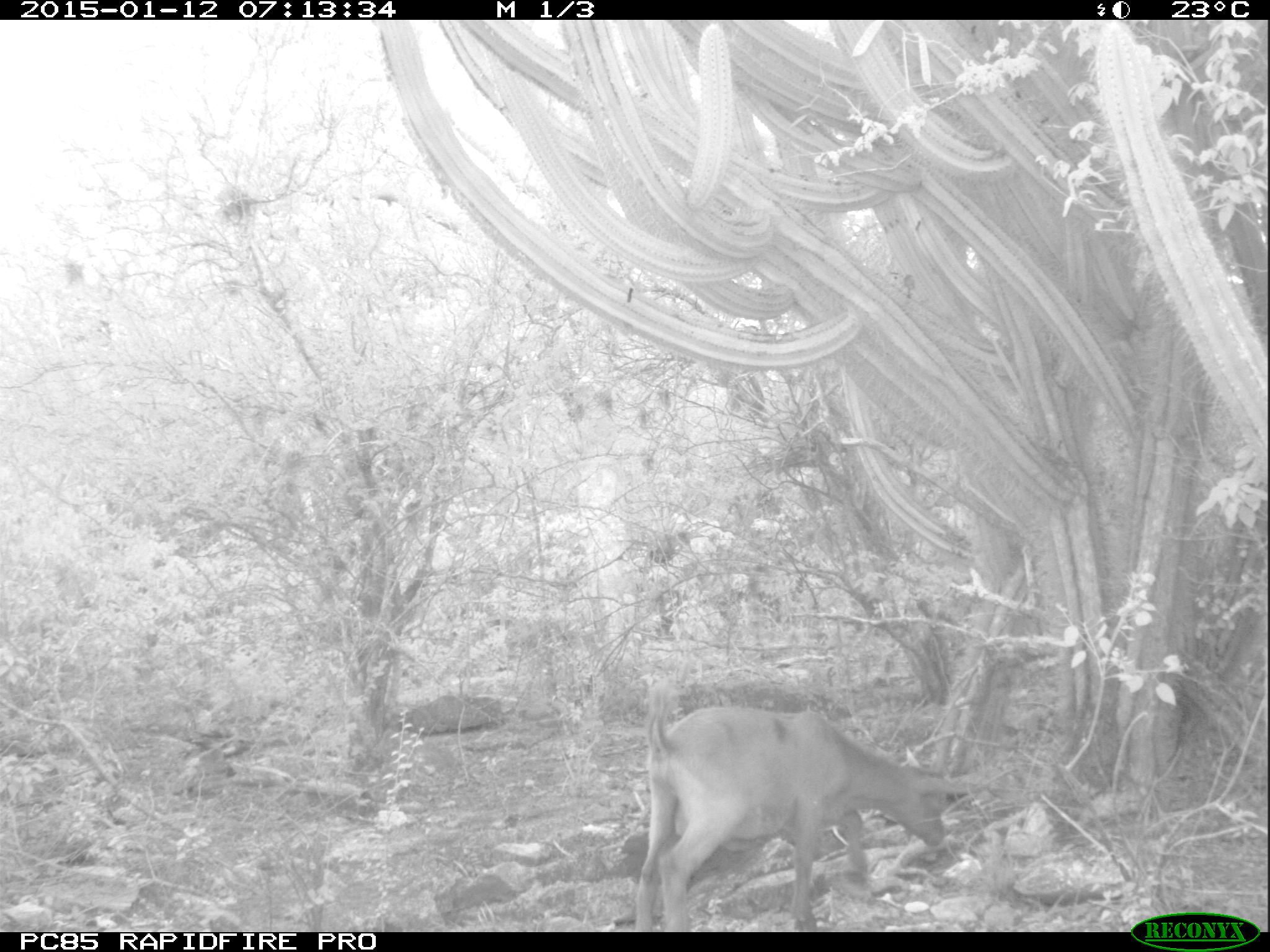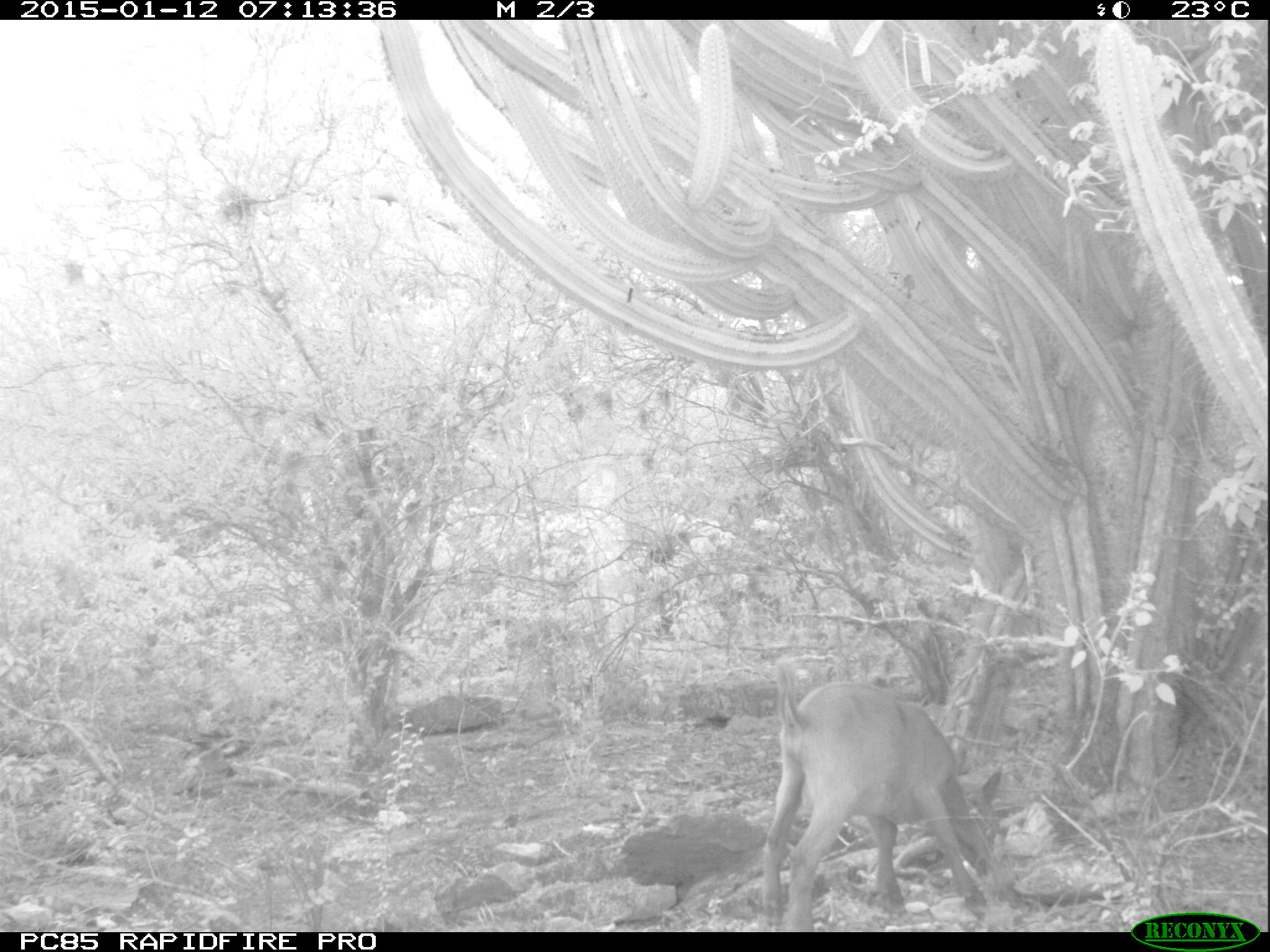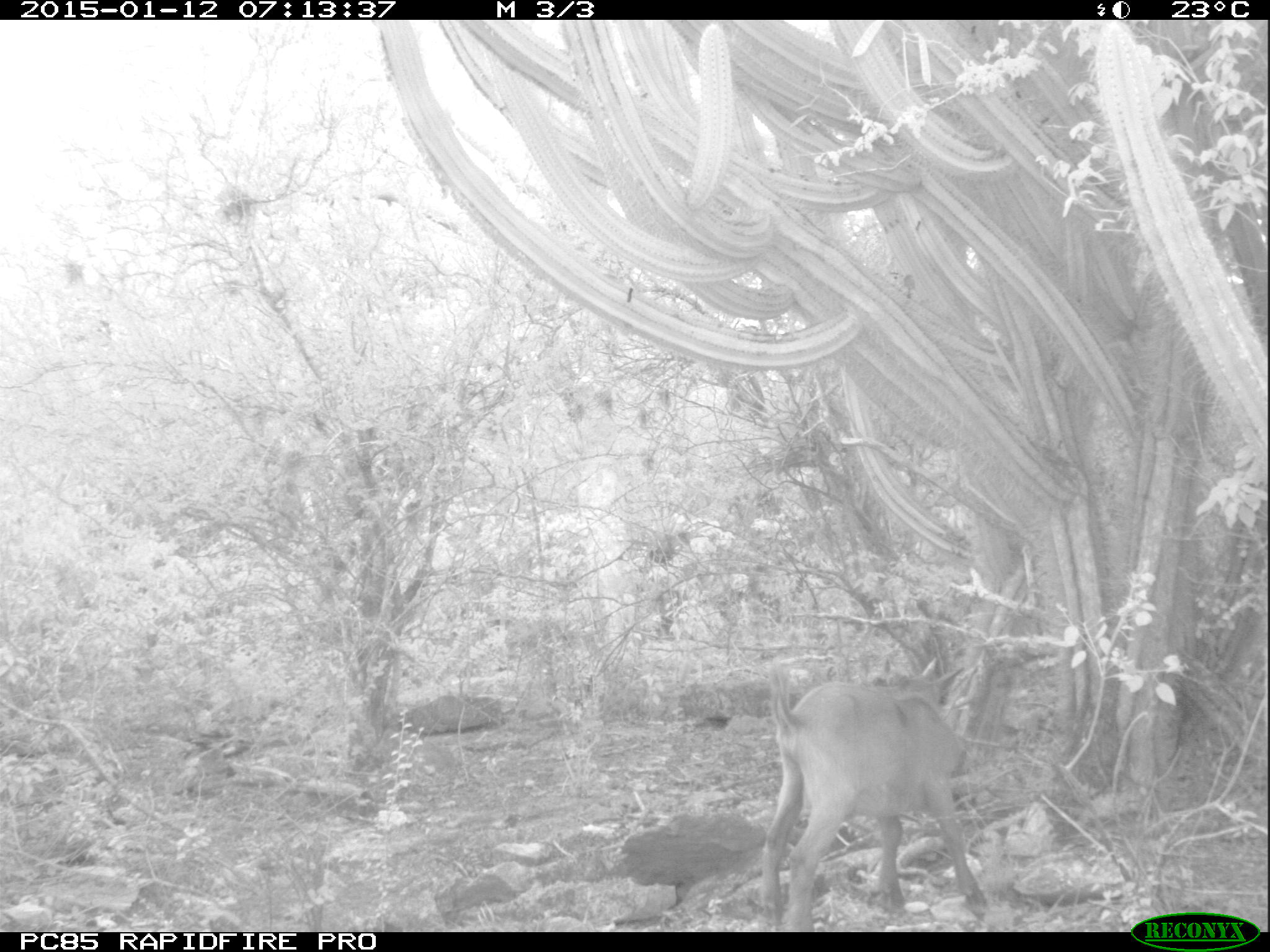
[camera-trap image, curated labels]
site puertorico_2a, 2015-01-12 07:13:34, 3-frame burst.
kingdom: Animalia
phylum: Chordata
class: Mammalia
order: Artiodactyla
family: Bovidae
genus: Capra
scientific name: Capra hircus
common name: goat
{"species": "goat (Capra hircus)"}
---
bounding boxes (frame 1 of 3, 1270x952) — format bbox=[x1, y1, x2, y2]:
goat: bbox=[630, 680, 961, 932]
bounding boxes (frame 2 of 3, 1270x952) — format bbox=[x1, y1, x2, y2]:
goat: bbox=[760, 661, 997, 928]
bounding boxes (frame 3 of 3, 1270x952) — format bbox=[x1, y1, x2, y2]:
goat: bbox=[758, 657, 982, 932]